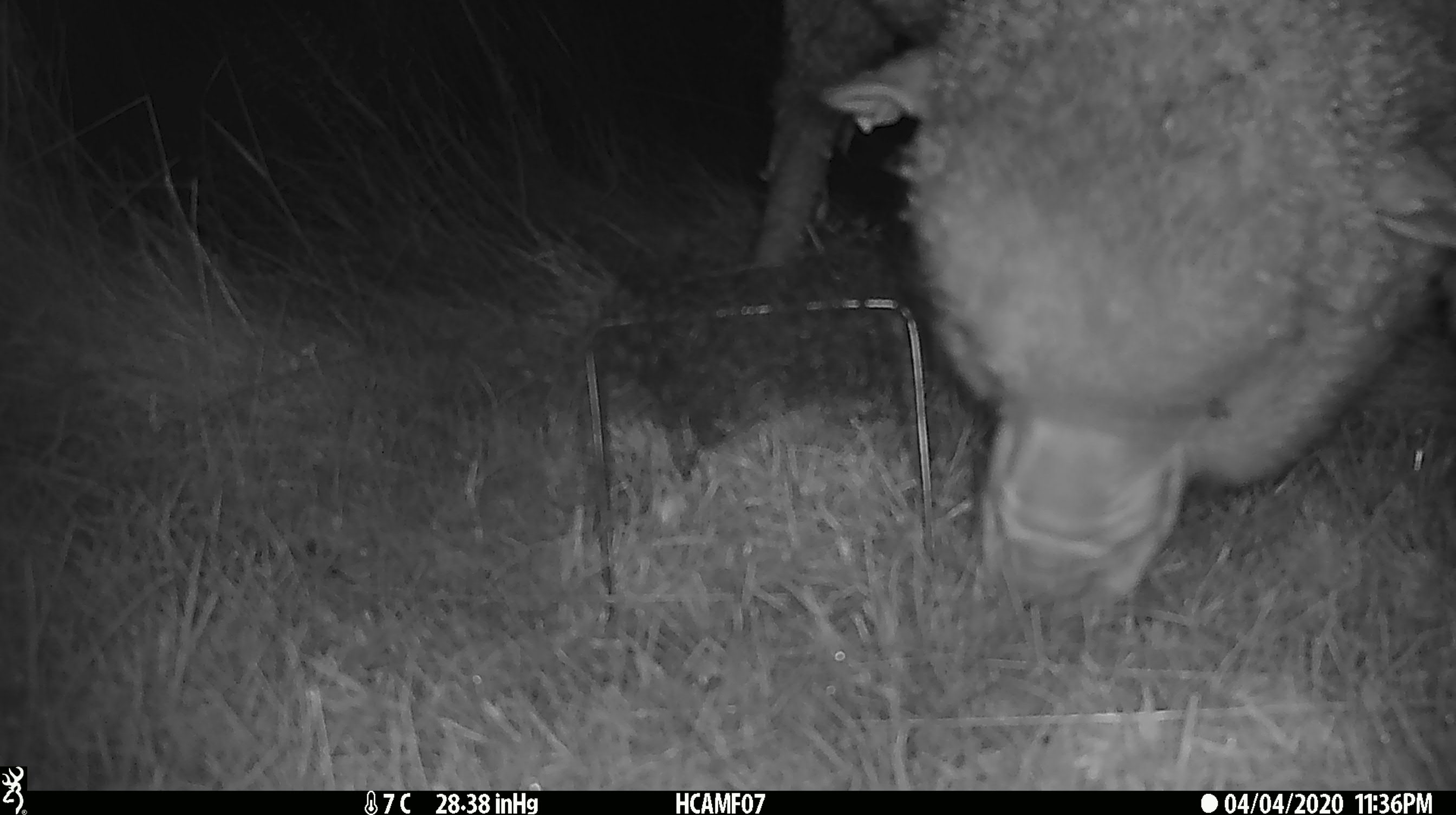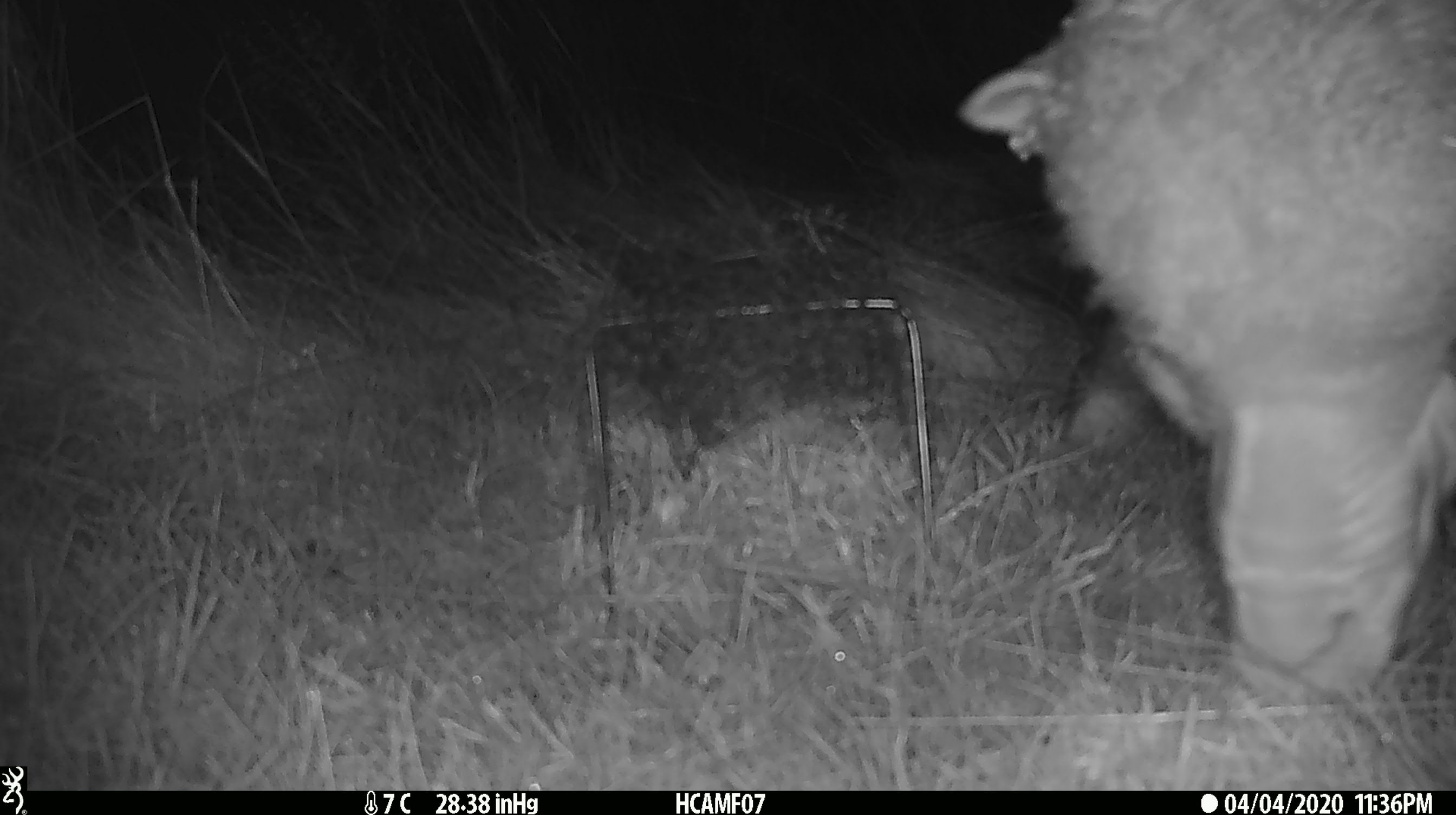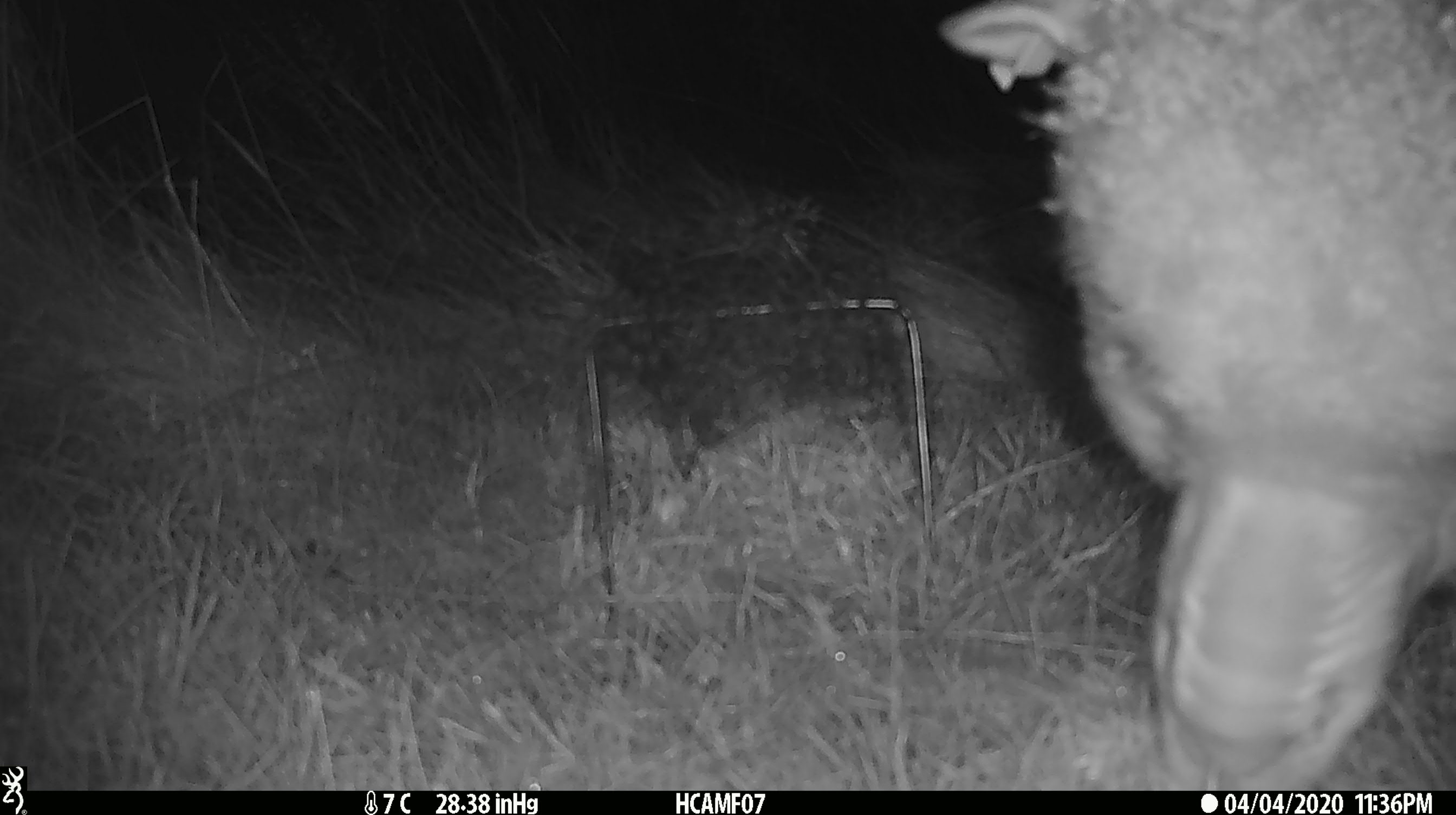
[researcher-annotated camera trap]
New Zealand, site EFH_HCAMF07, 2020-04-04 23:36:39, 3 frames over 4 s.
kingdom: Animalia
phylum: Chordata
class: Mammalia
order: Artiodactyla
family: Bovidae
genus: Ovis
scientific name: Ovis aries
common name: domestic sheep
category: sheep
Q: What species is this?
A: Sheep (domestic sheep) (Ovis aries).